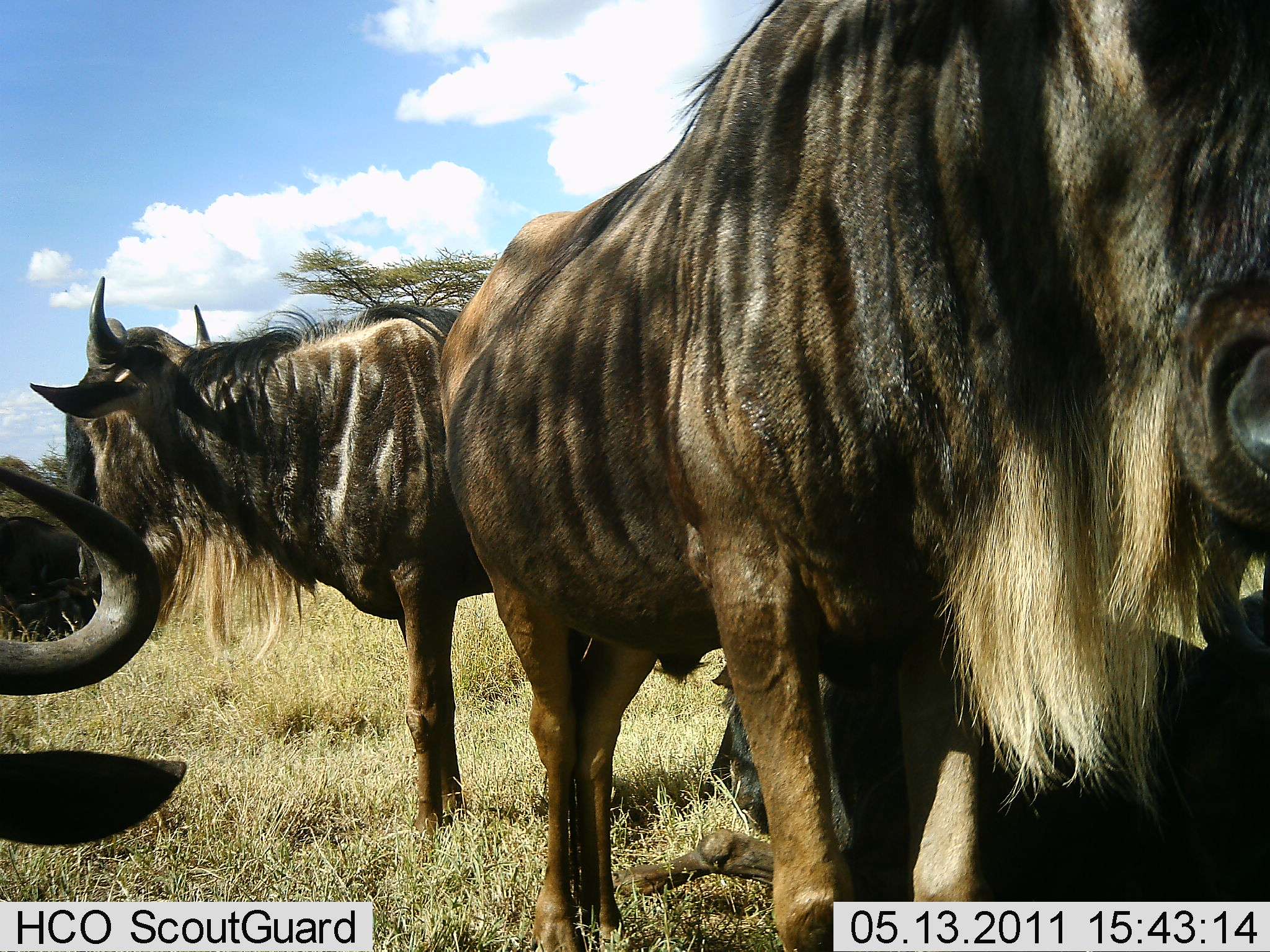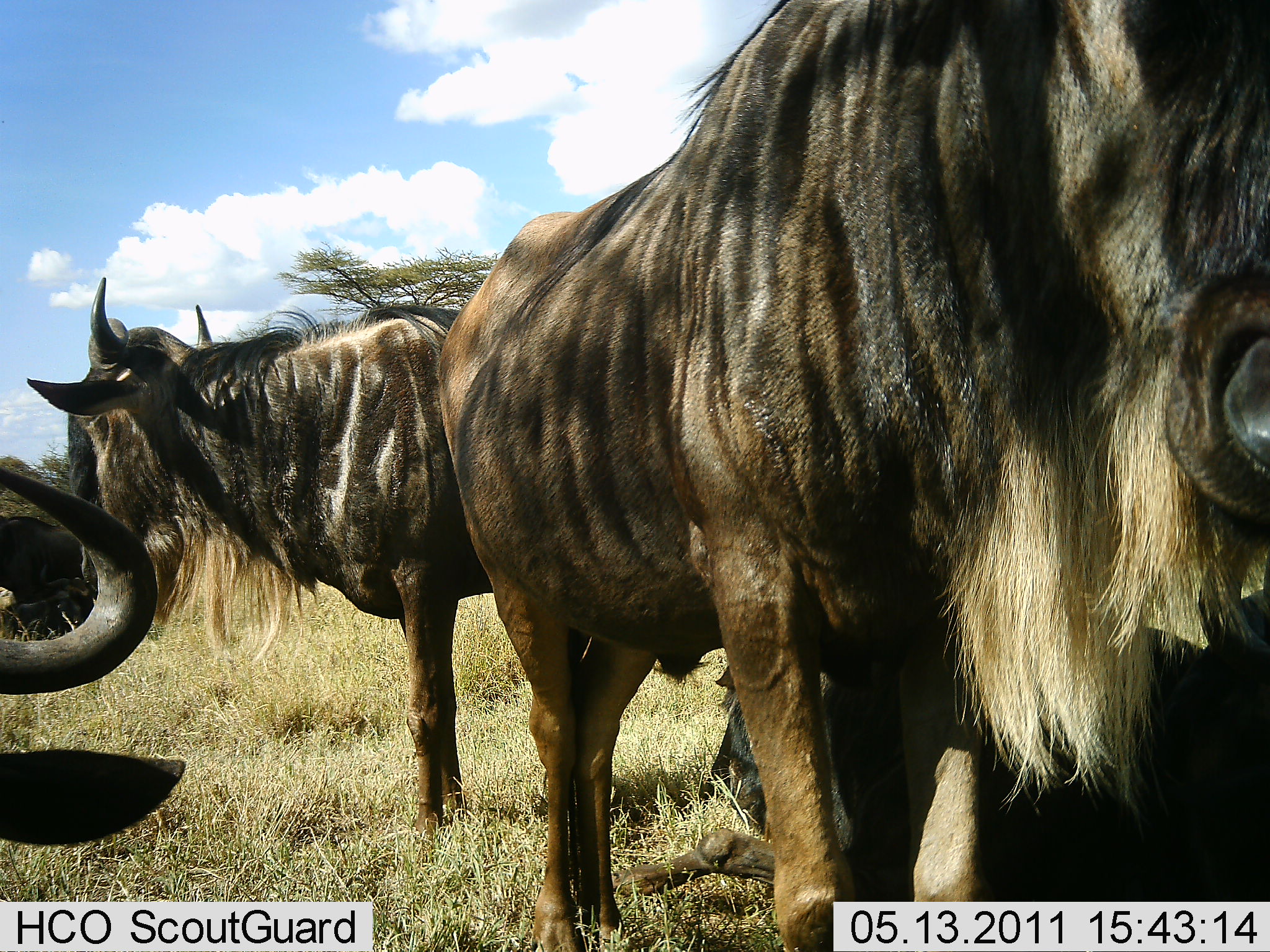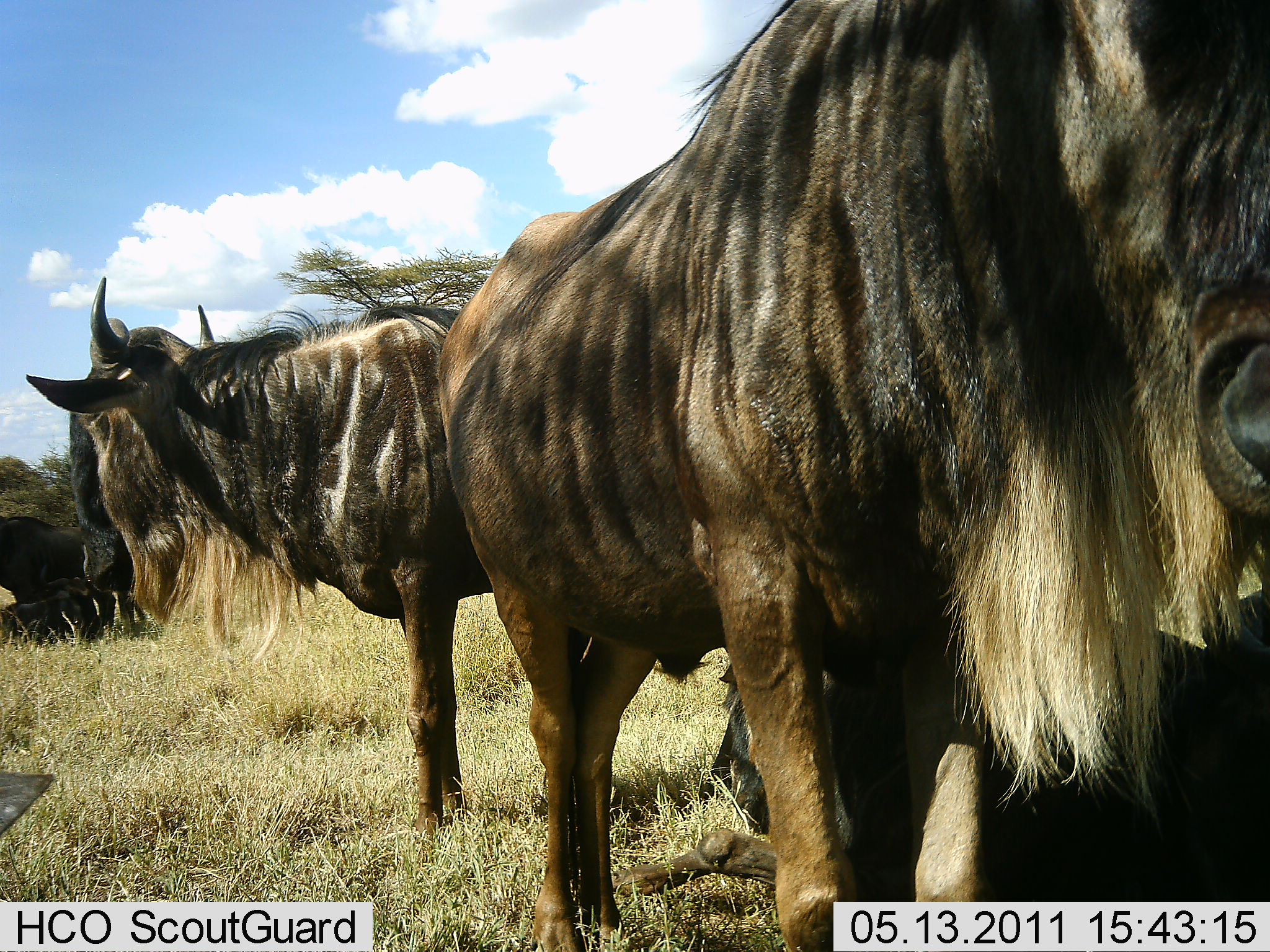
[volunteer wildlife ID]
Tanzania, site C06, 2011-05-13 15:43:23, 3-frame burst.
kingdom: Animalia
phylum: Chordata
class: Mammalia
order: Artiodactyla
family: Bovidae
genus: Connochaetes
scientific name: Connochaetes taurinus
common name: blue wildebeest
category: wildebeest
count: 5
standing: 100%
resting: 58%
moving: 17%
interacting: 0%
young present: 0%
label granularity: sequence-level